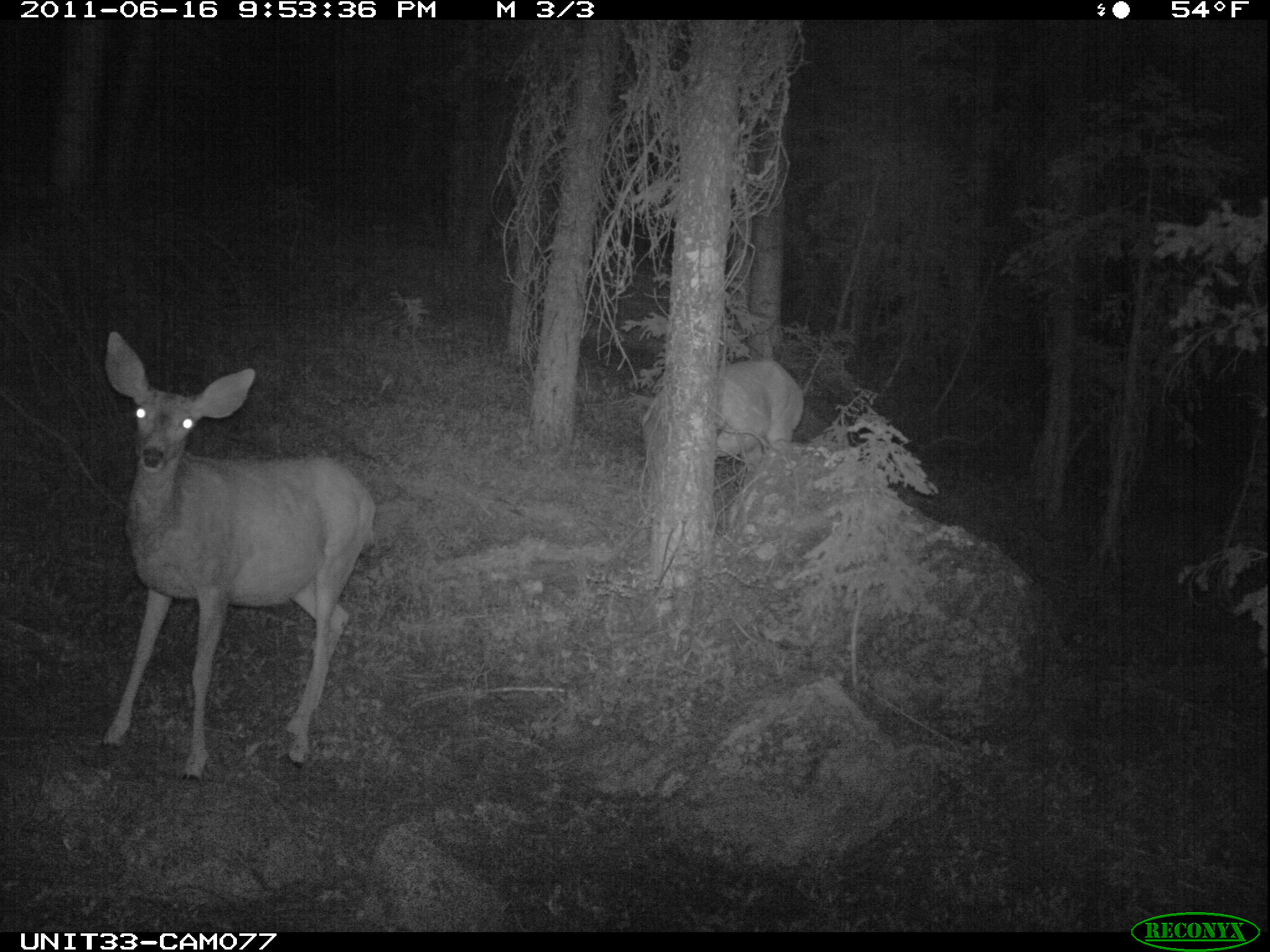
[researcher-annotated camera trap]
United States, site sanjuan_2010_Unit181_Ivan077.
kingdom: Animalia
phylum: Chordata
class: Mammalia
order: Artiodactyla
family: Cervidae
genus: Odocoileus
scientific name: Odocoileus hemionus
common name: mule deer